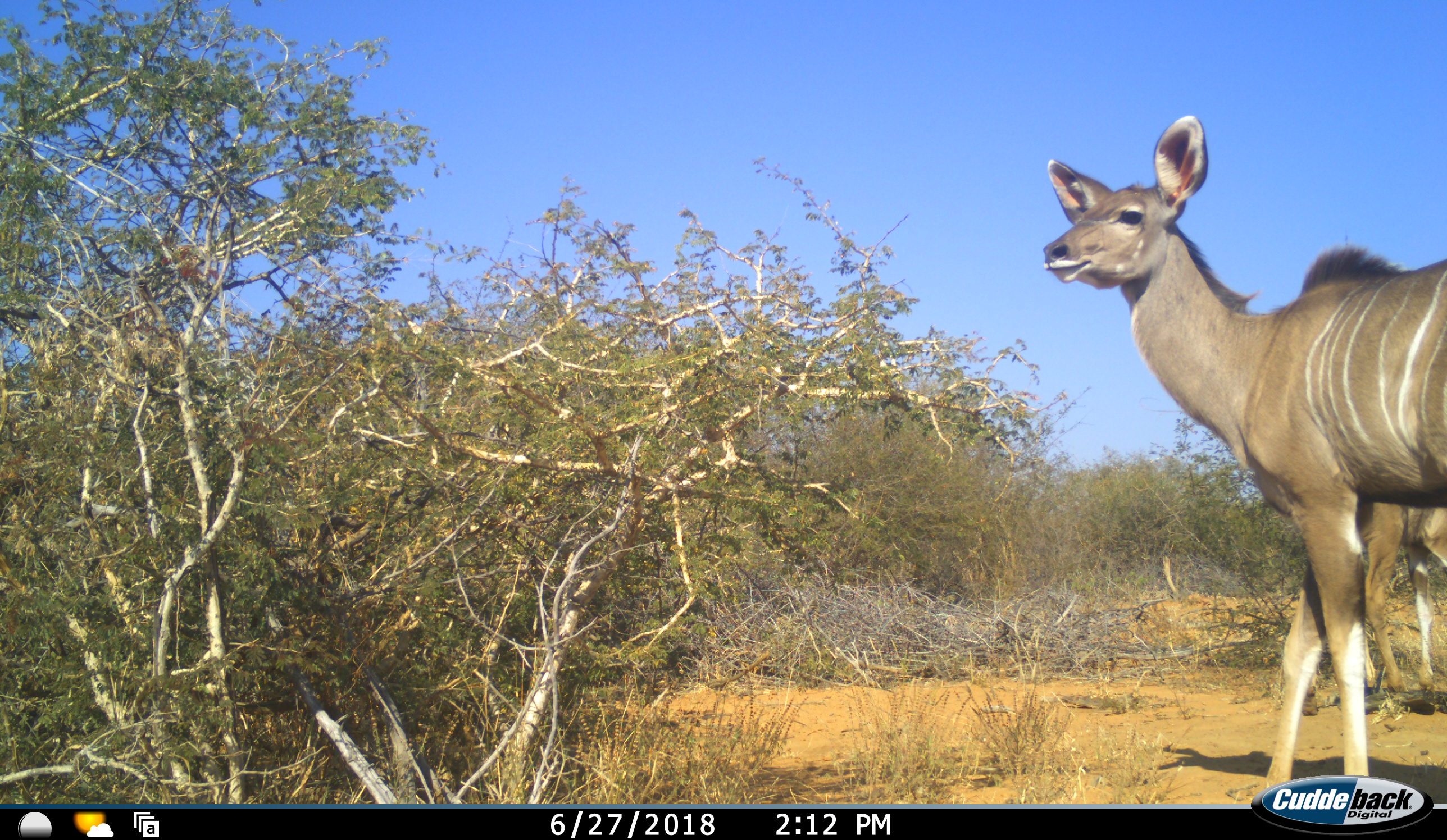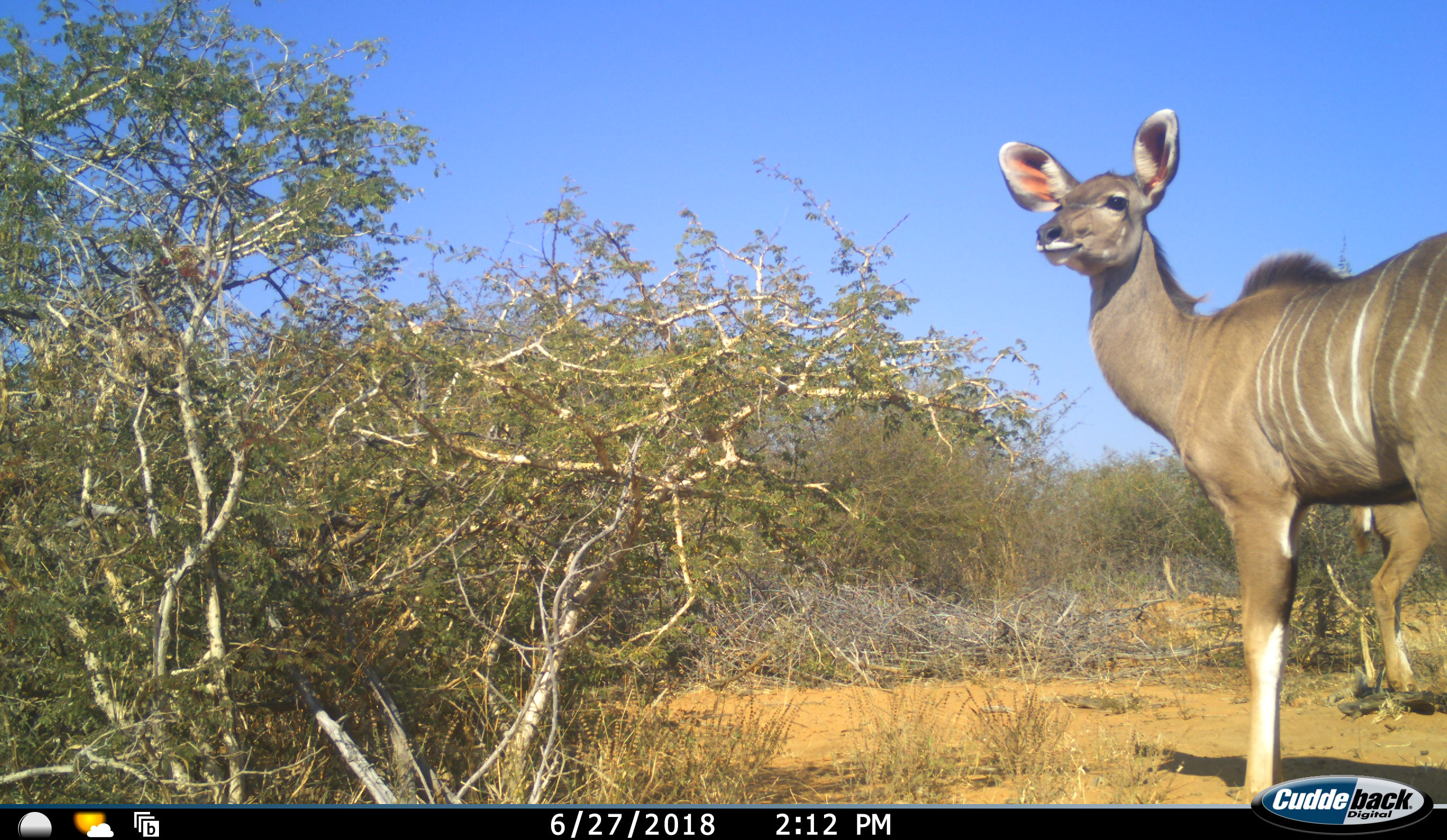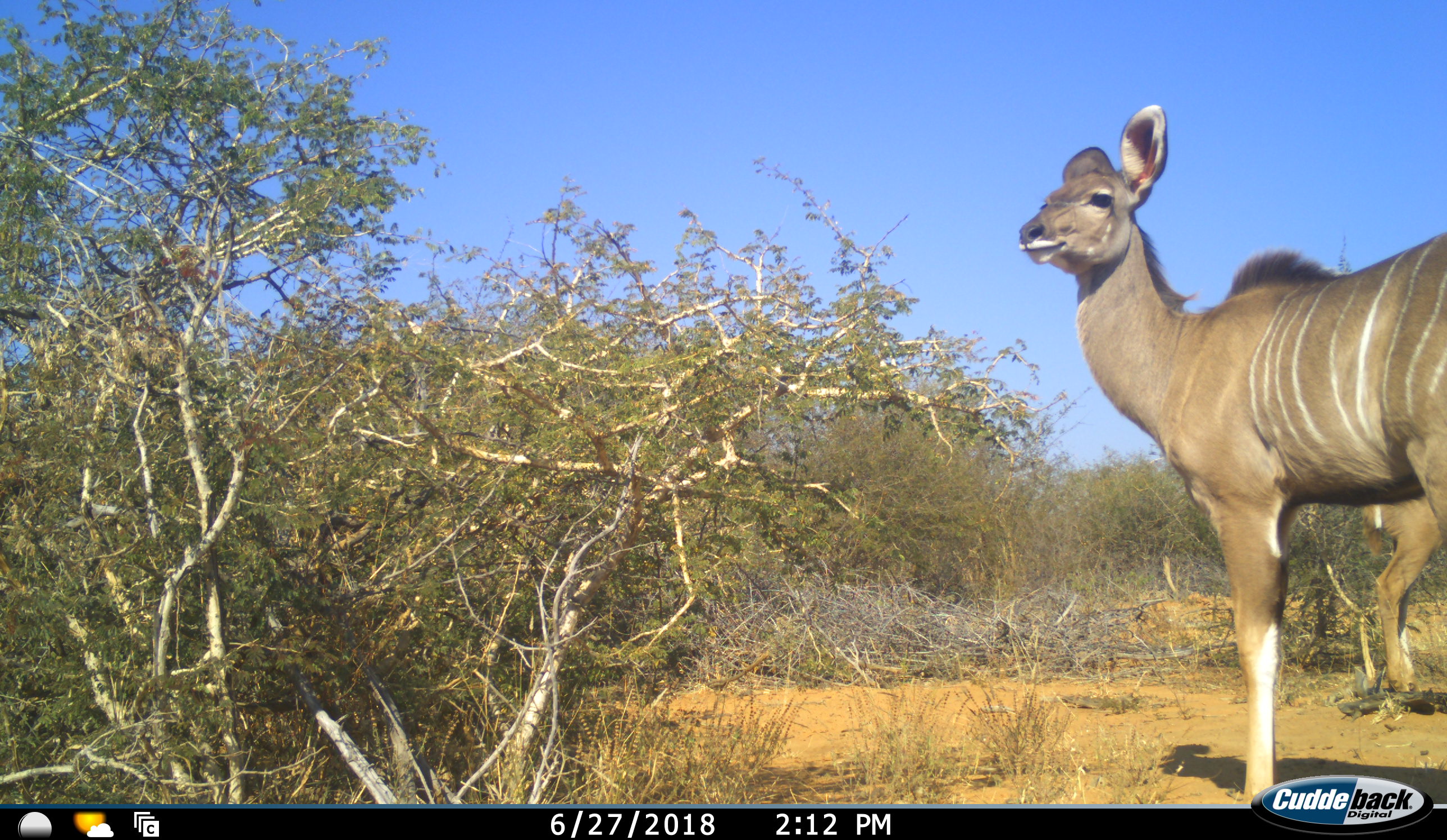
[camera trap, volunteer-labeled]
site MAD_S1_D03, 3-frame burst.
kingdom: Animalia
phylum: Chordata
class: Mammalia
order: Artiodactyla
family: Bovidae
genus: Tragelaphus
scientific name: Tragelaphus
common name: kudu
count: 2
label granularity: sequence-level